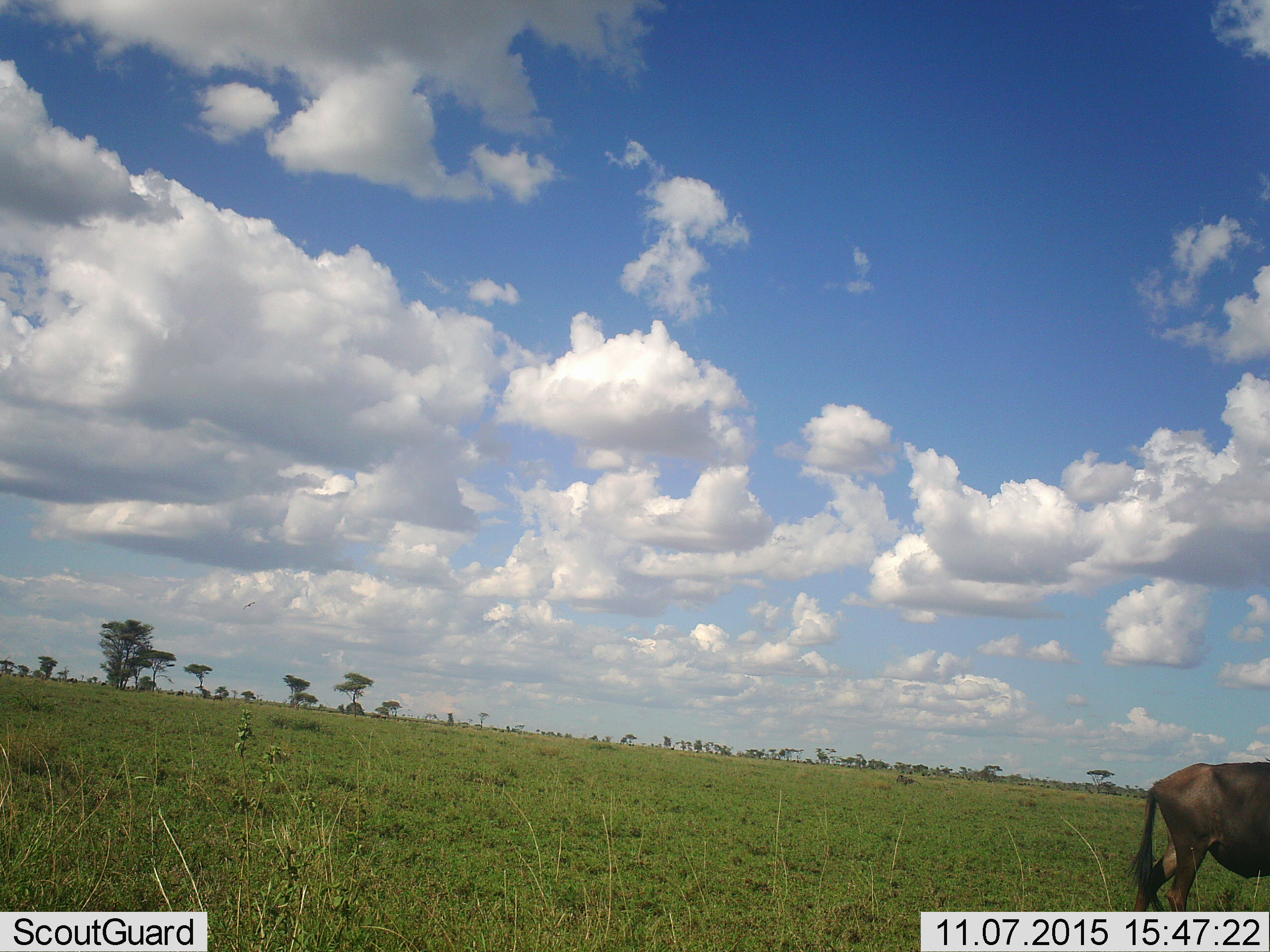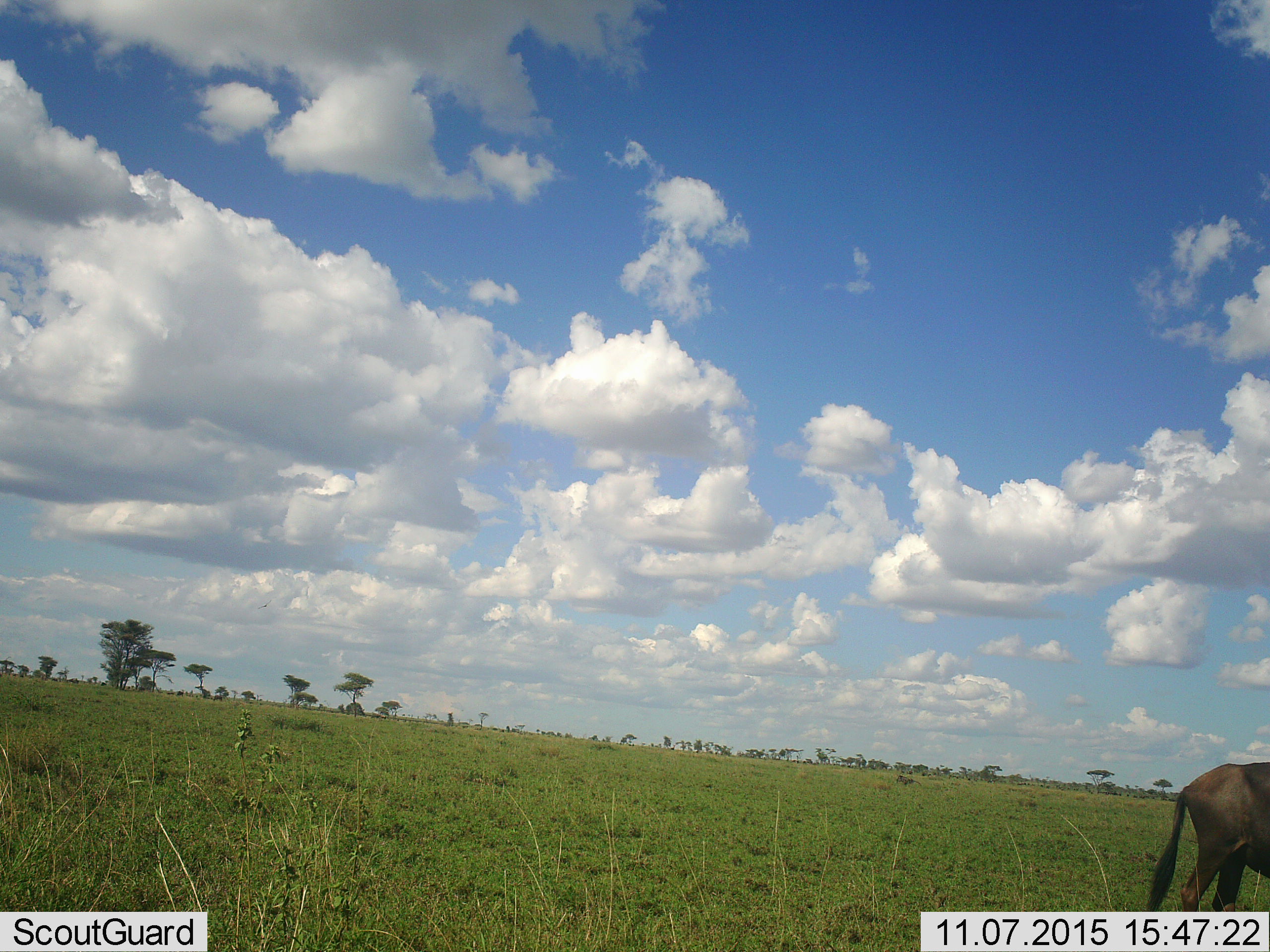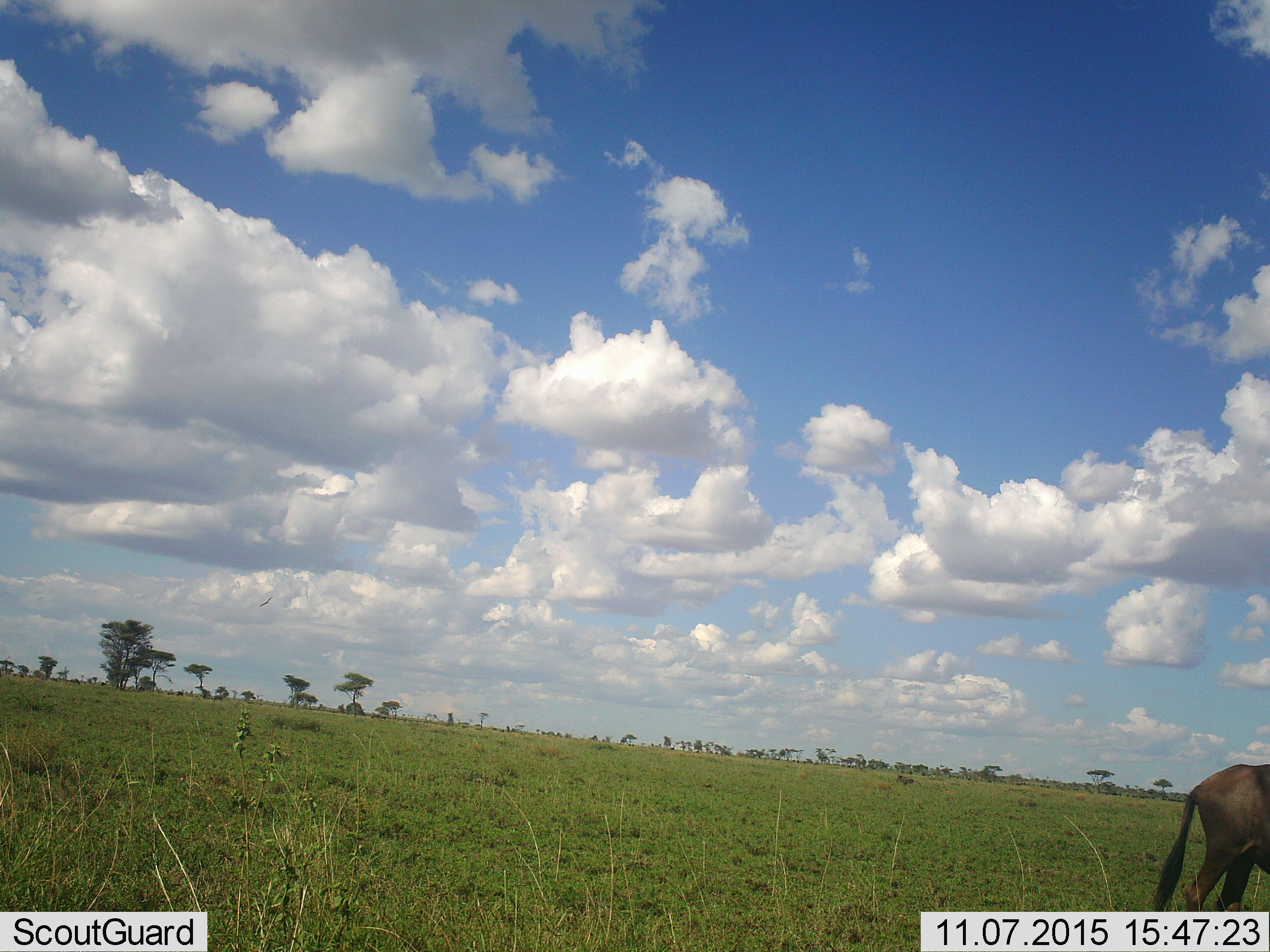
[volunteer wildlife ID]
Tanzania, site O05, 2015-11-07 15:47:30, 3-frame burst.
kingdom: Animalia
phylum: Chordata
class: Mammalia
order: Artiodactyla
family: Bovidae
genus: Connochaetes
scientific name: Connochaetes taurinus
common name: blue wildebeest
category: wildebeest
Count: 1.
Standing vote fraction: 43%.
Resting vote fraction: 0%.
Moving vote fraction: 57%.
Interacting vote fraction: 0%.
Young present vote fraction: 0%.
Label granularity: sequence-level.